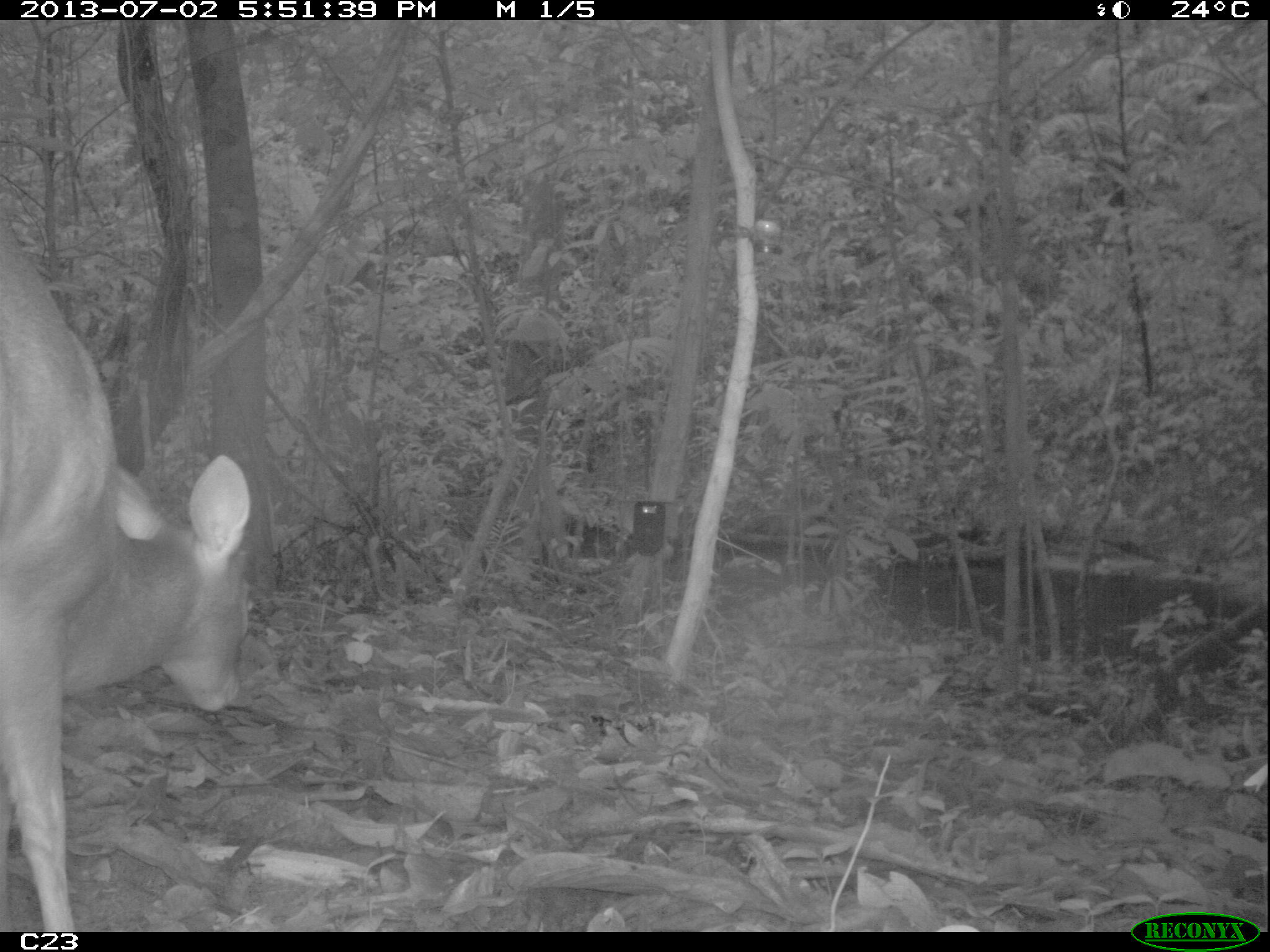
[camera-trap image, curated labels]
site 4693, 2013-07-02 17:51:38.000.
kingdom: Animalia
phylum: Chordata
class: Mammalia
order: Artiodactyla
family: Cervidae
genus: Mazama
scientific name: Mazama gouazoubira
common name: gray brocket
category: mazama gouazaoubira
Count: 1.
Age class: adult.